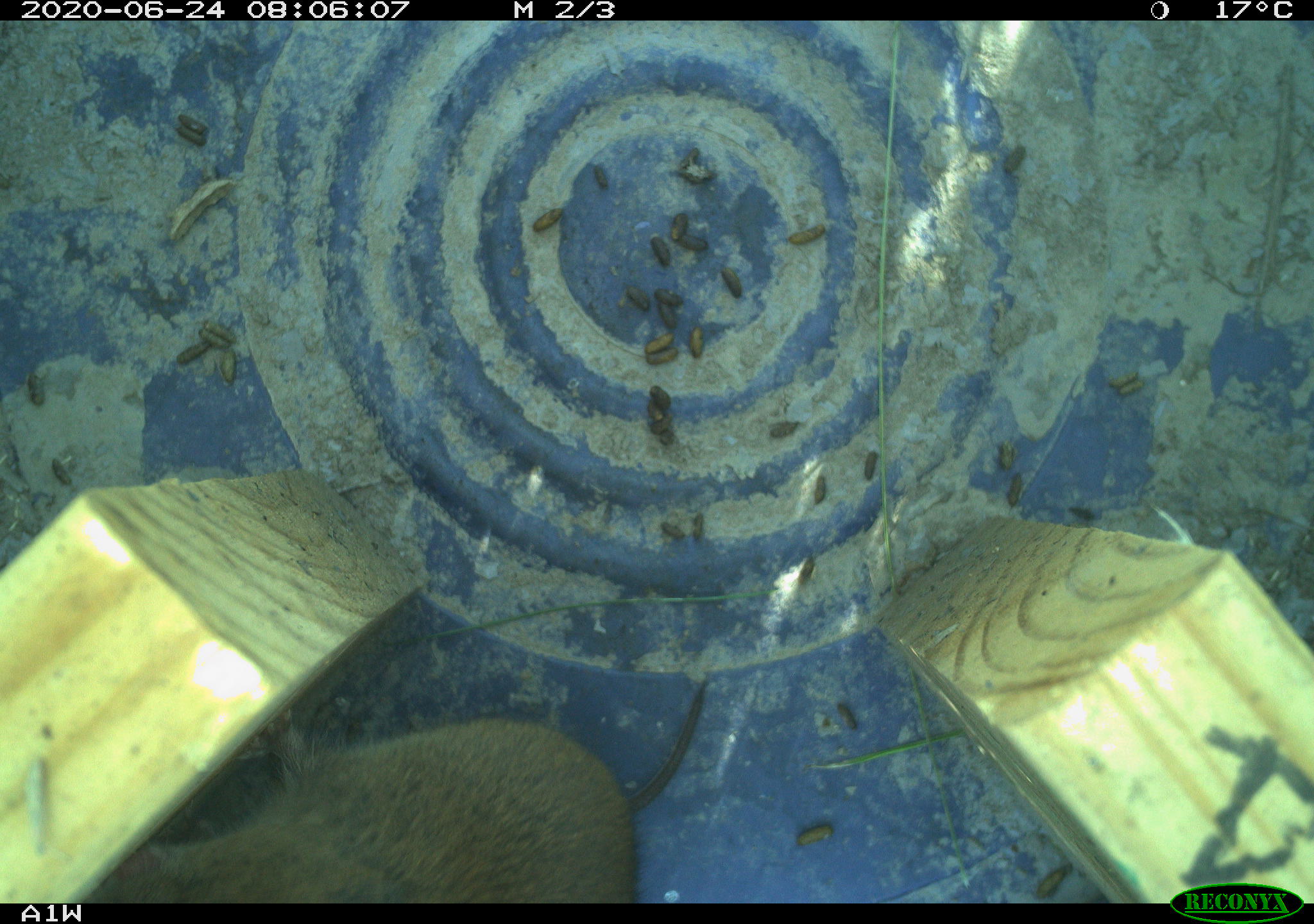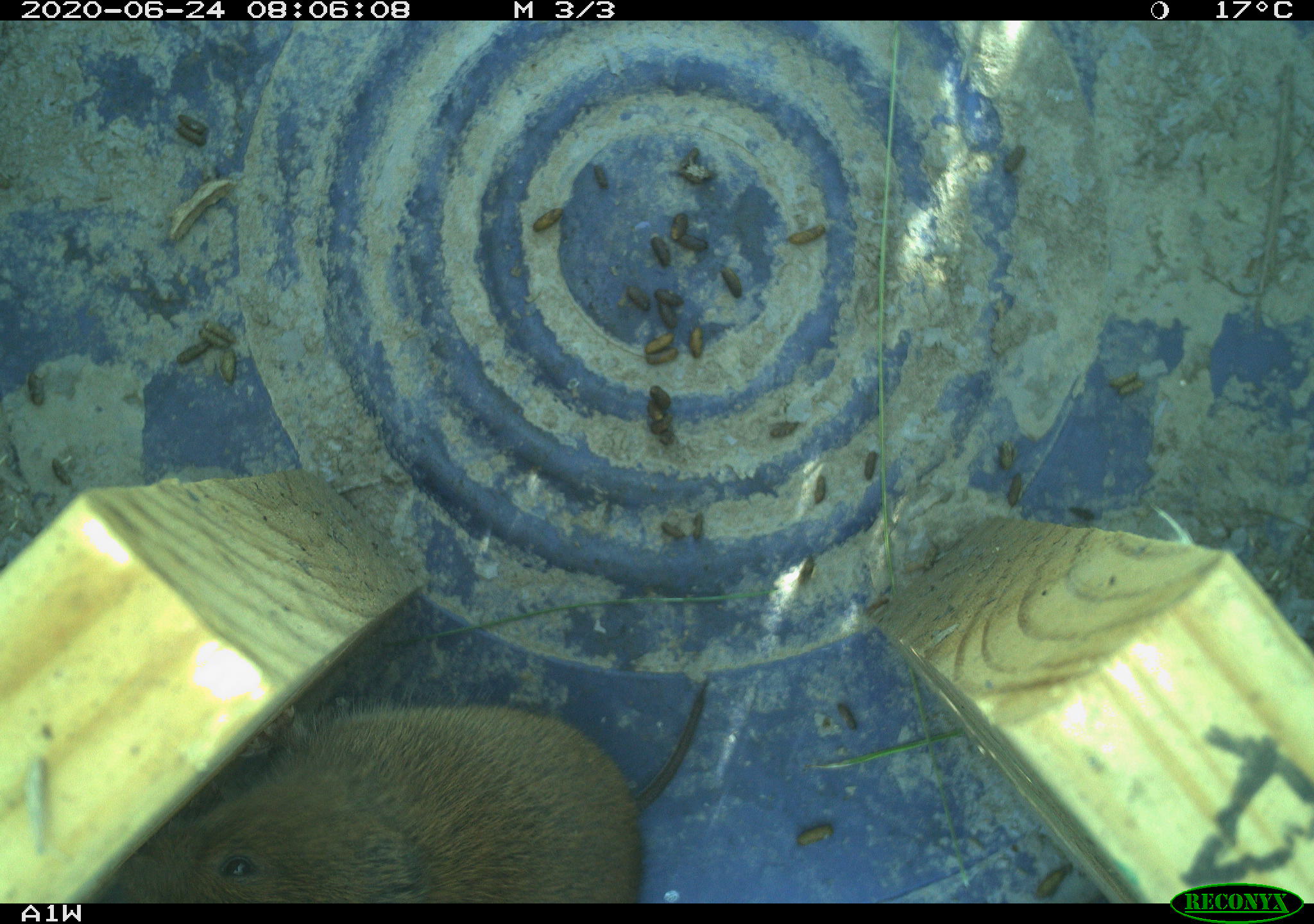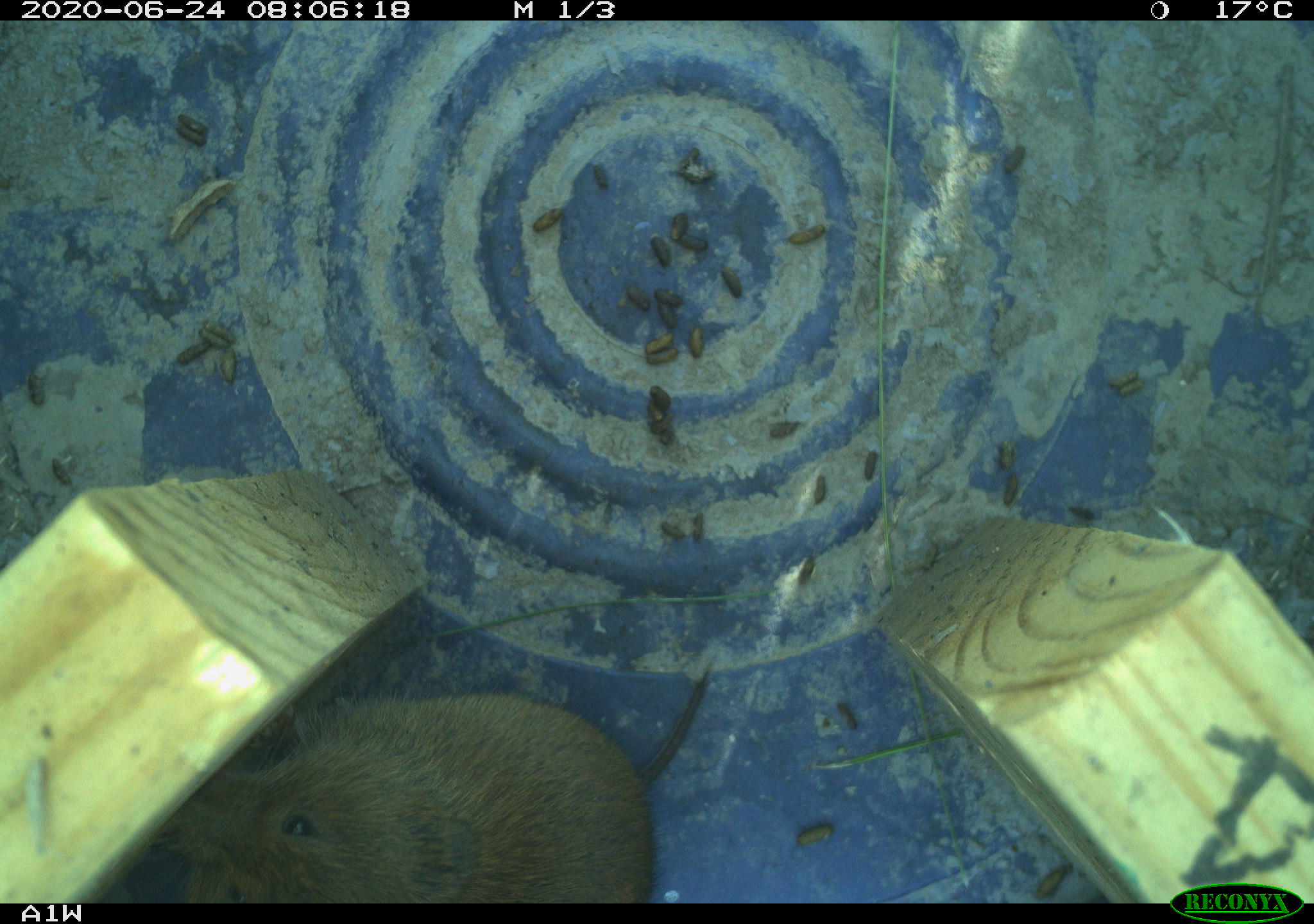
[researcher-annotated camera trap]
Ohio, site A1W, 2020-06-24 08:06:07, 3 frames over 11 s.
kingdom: Animalia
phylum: Chordata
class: Mammalia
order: Rodentia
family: Cricetidae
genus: Microtus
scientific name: Microtus pennsylvanicus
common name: meadow vole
Meadow vole (Microtus pennsylvanicus).